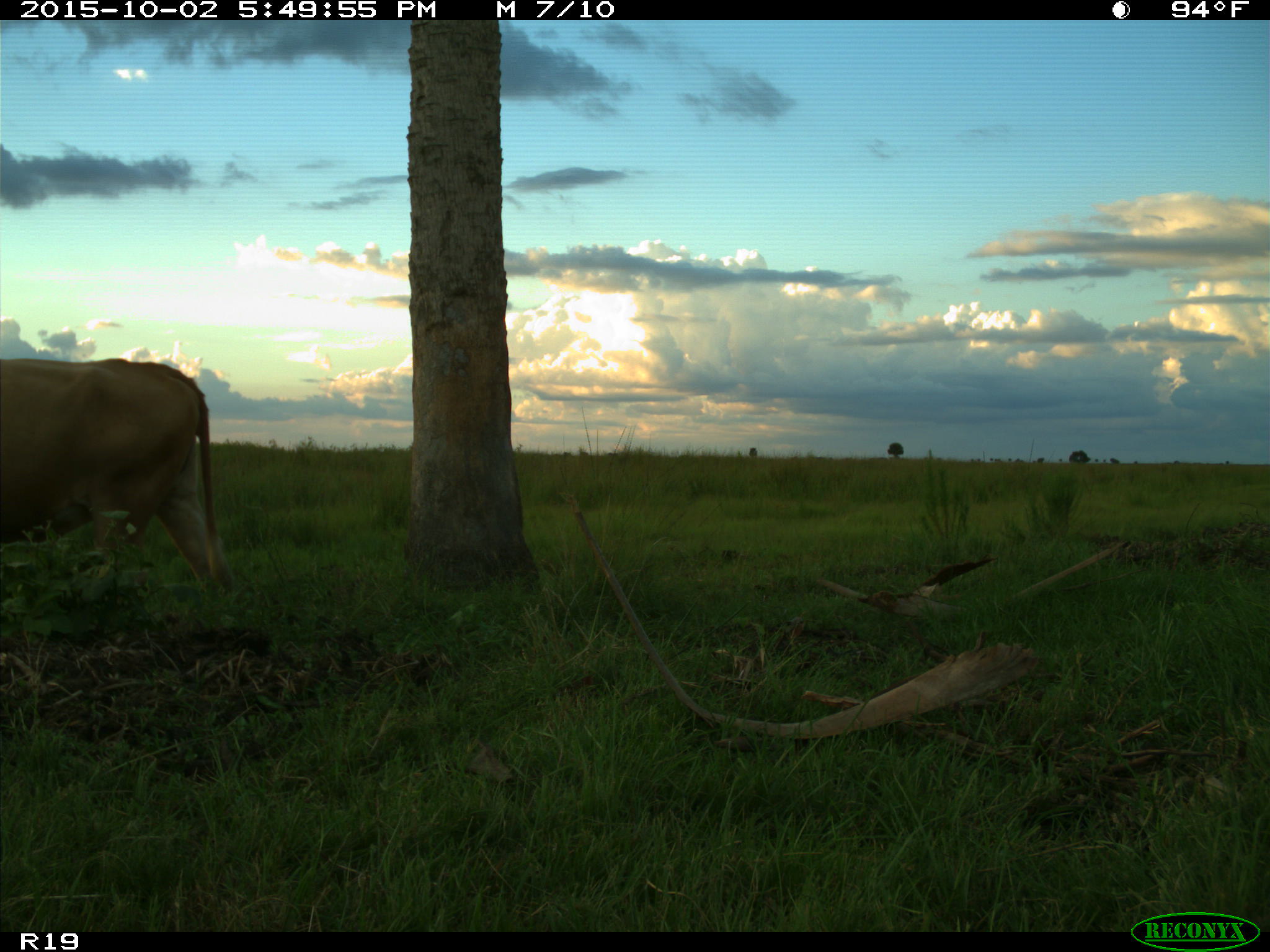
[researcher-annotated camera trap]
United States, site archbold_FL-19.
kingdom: Animalia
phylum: Chordata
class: Mammalia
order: Artiodactyla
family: Bovidae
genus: Bos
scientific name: Bos taurus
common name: domestic cow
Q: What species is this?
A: Bos taurus (domestic cow).